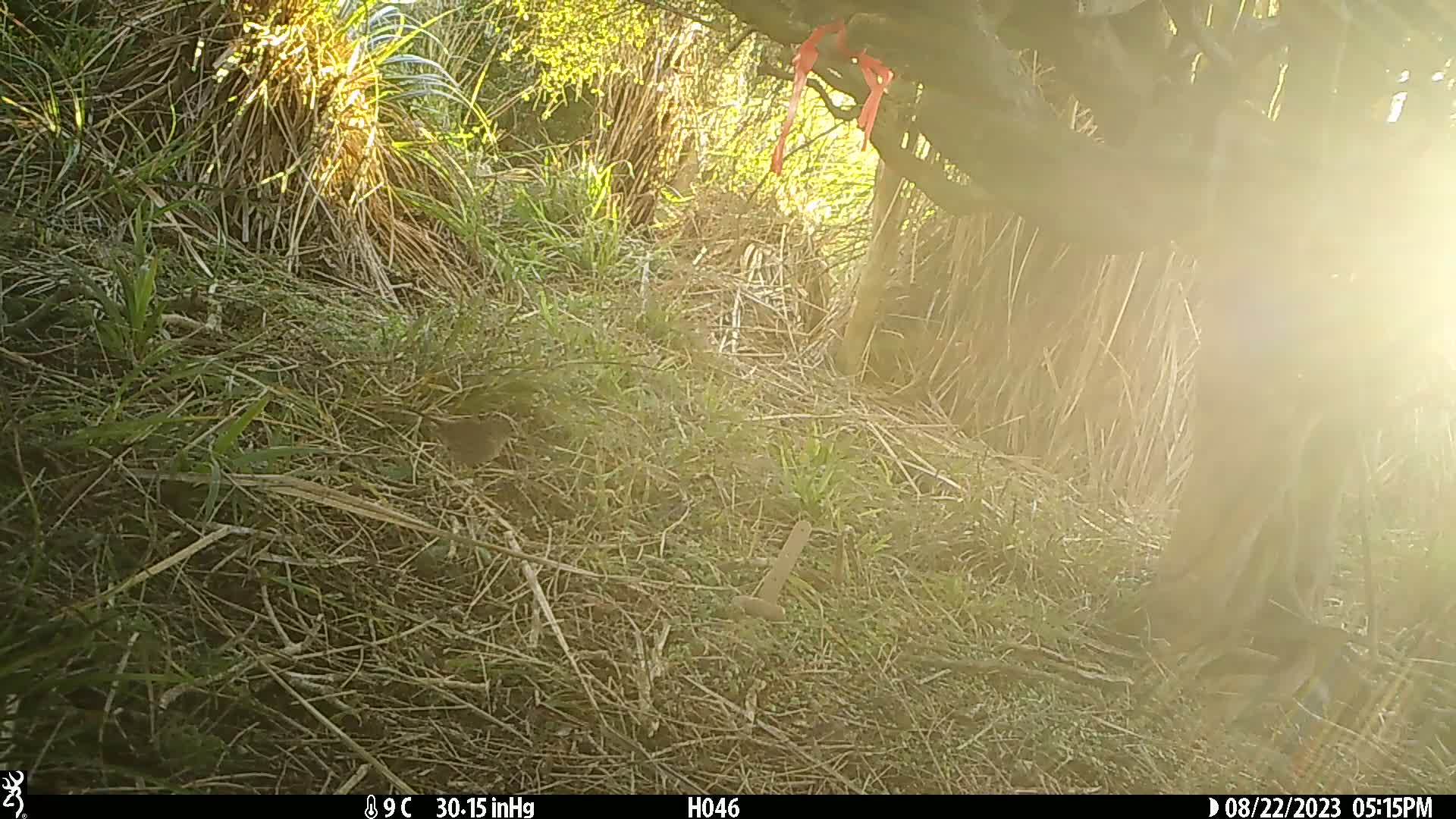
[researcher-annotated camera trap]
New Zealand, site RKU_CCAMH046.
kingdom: Animalia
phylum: Chordata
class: Aves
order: Passeriformes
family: Prunellidae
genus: Prunella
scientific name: Prunella modularis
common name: dunnock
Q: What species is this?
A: Dunnock (Prunella modularis).